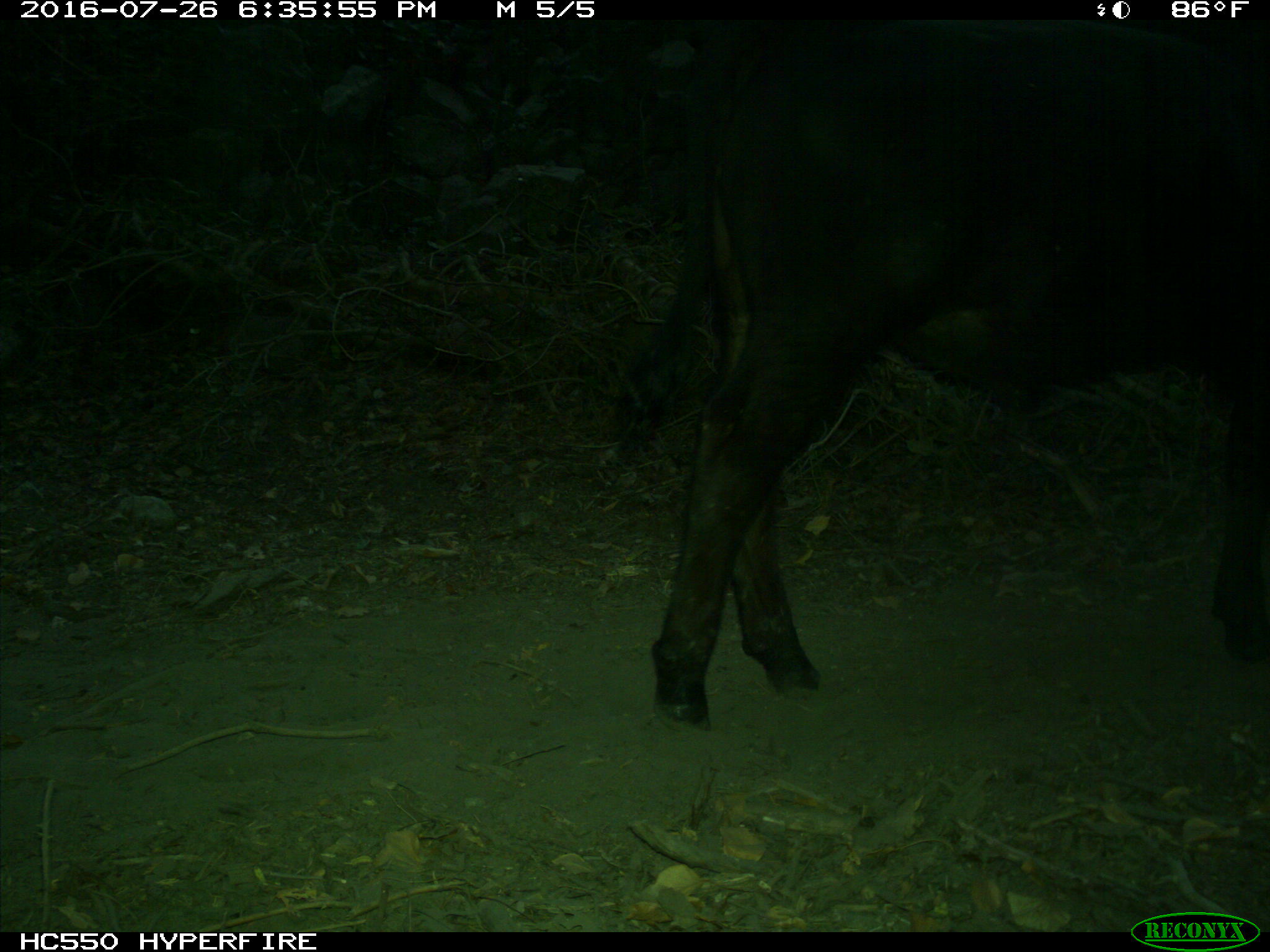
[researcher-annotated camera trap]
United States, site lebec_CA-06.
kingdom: Animalia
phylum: Chordata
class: Mammalia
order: Artiodactyla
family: Bovidae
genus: Bos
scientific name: Bos taurus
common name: domestic cow